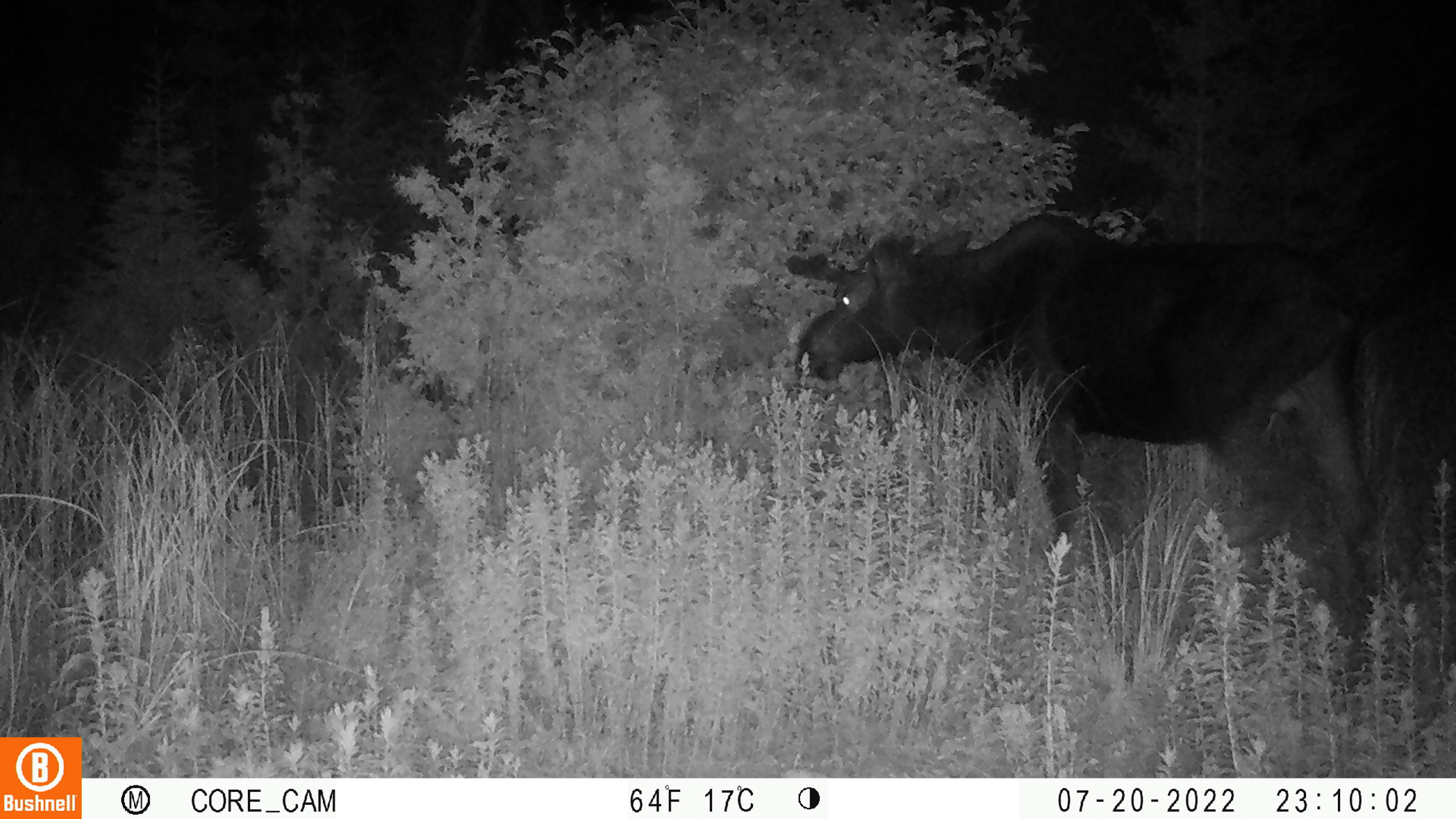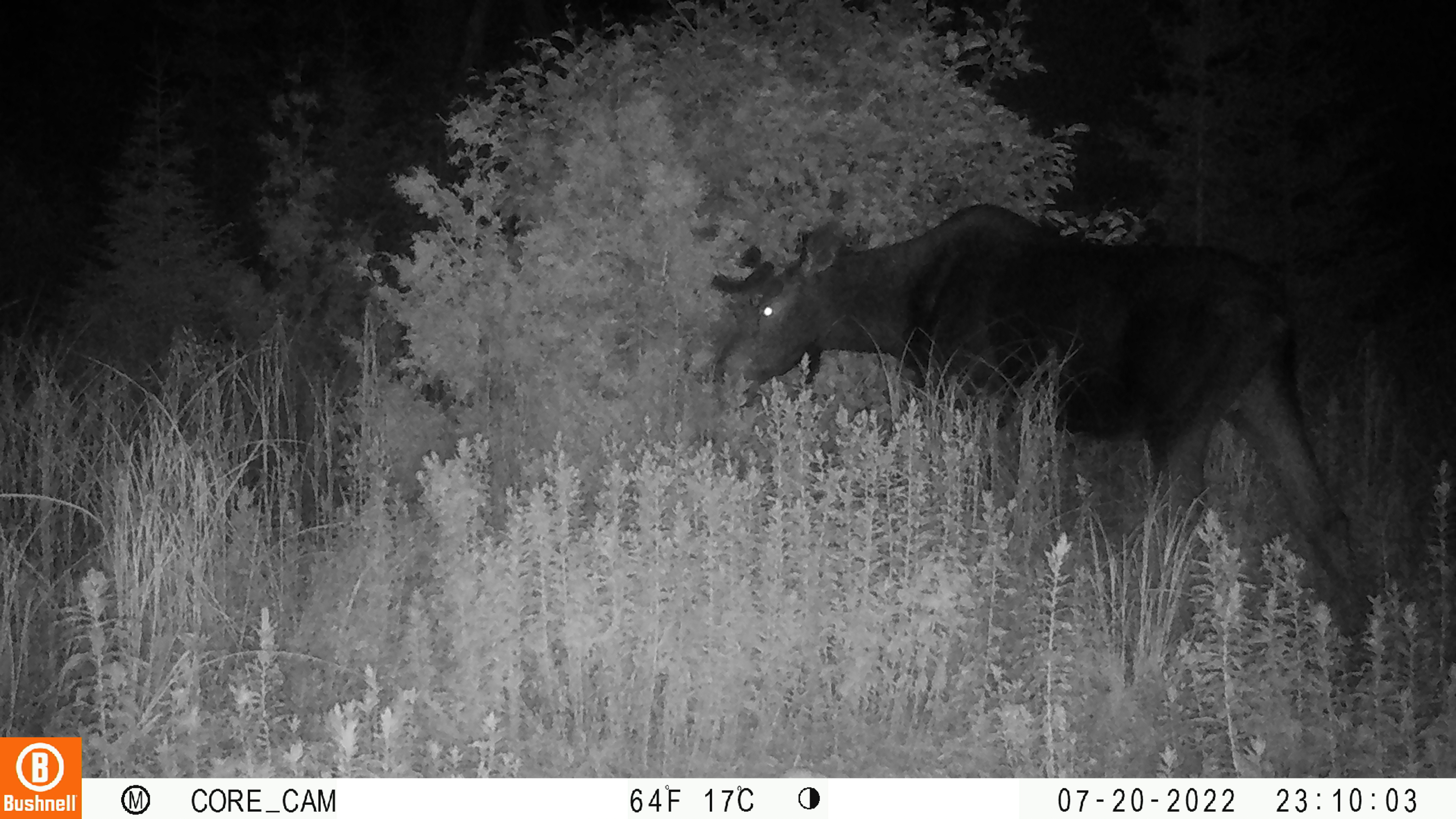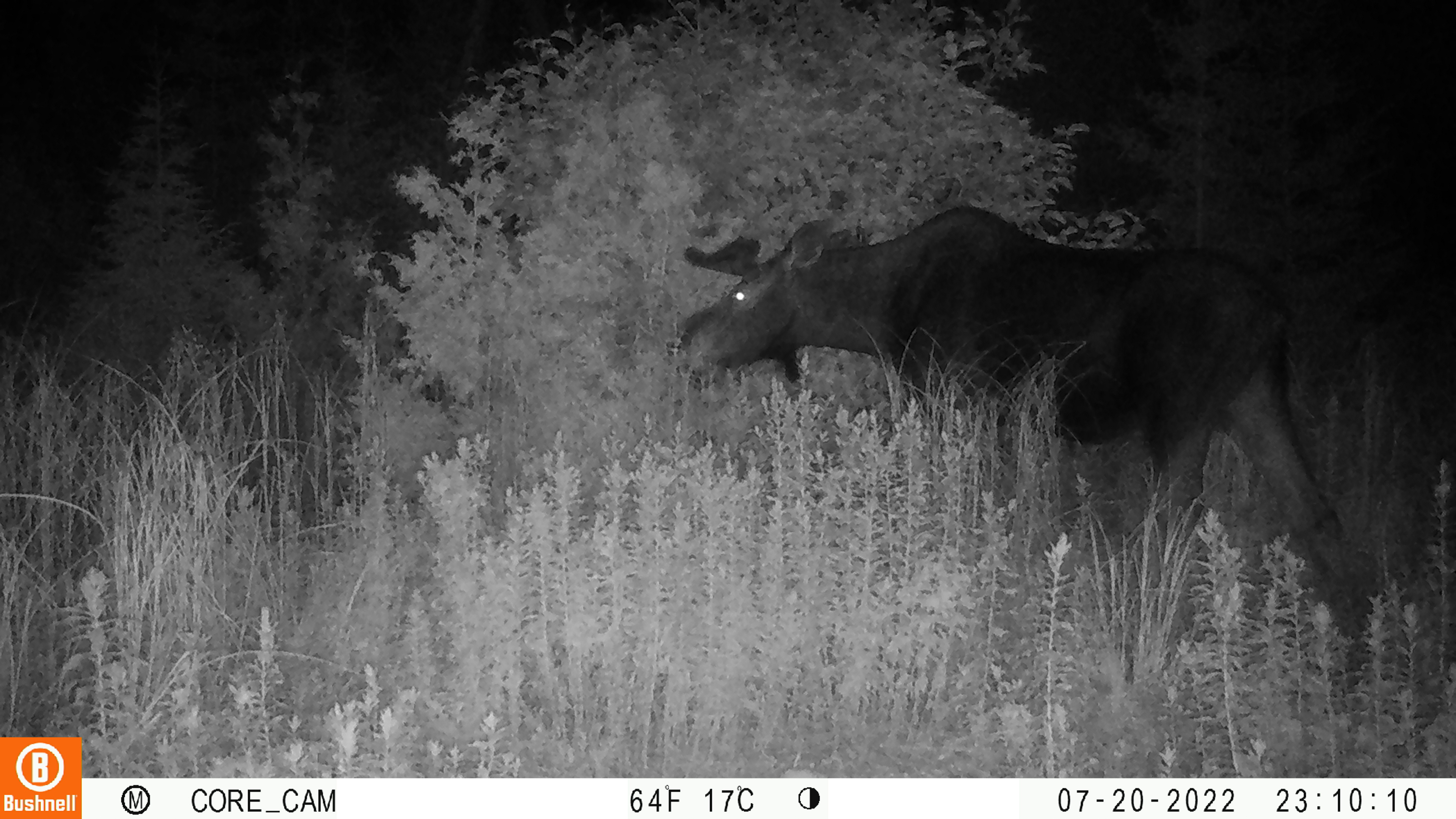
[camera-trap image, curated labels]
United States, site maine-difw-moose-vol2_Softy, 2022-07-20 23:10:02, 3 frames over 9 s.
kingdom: Animalia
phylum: Chordata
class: Mammalia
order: Artiodactyla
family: Cervidae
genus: Alces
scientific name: Alces alces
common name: moose